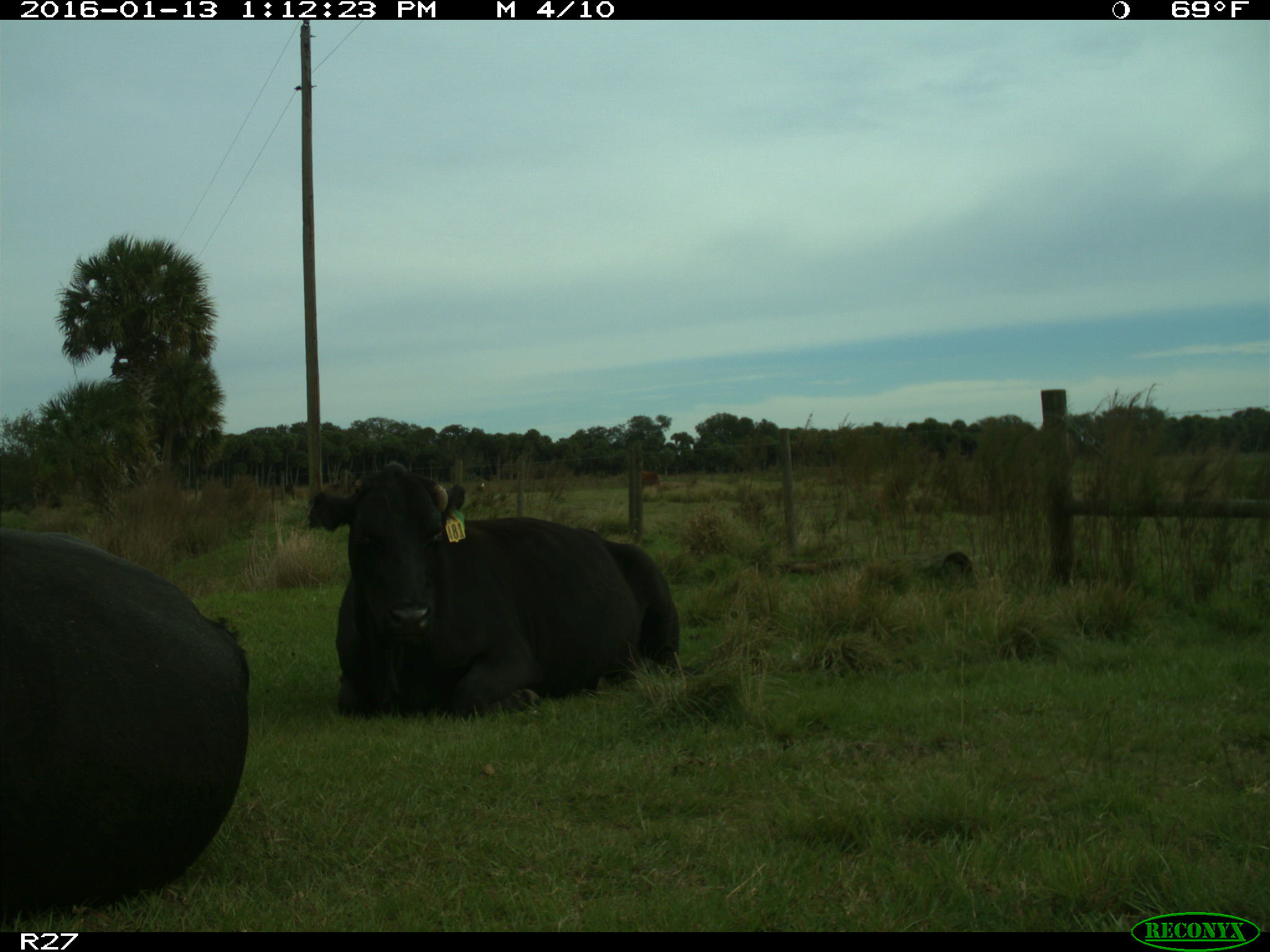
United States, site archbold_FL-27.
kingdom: Animalia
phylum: Chordata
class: Mammalia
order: Artiodactyla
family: Bovidae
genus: Bos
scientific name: Bos taurus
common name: domestic cow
Bos taurus (domestic cow).